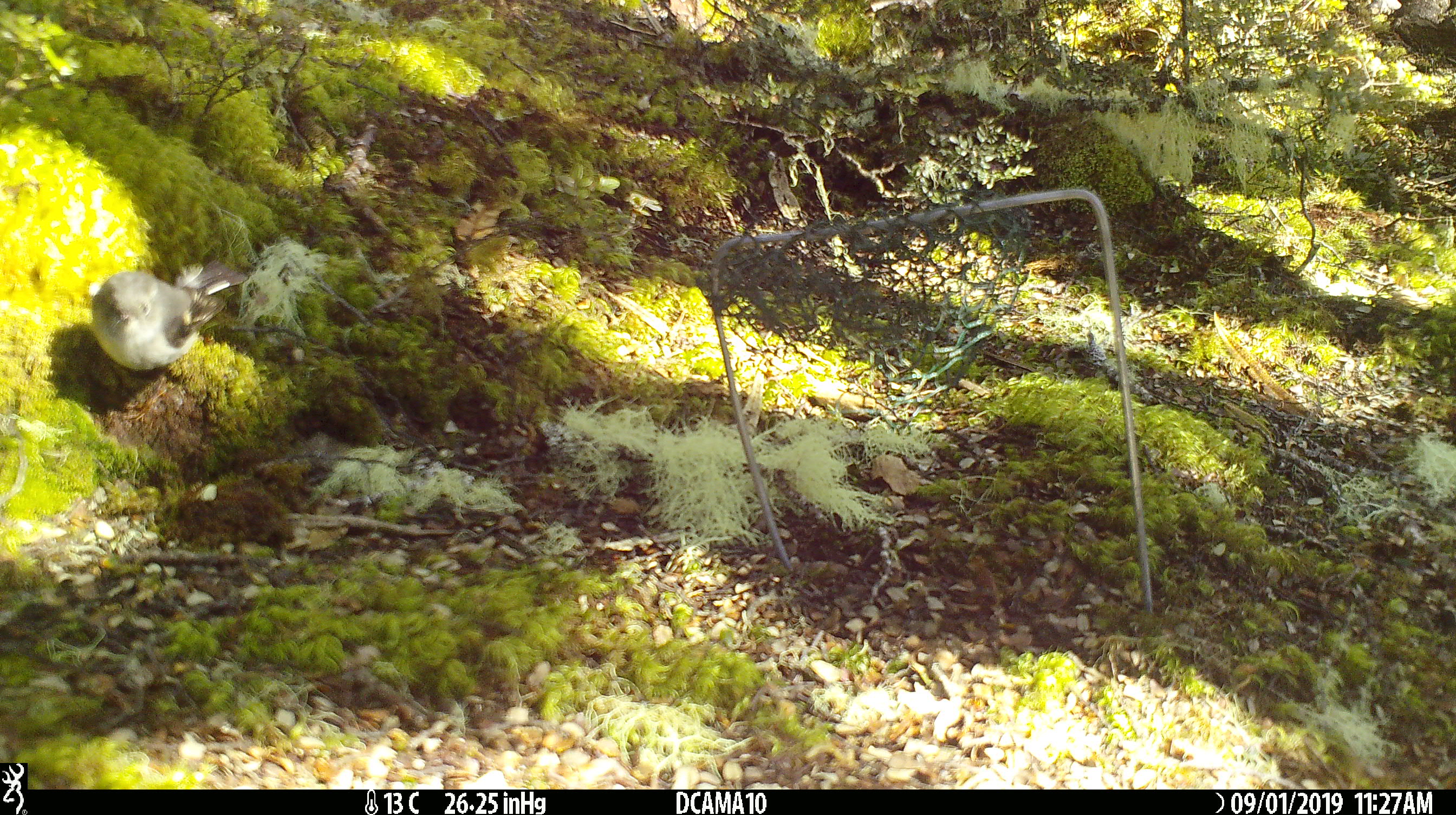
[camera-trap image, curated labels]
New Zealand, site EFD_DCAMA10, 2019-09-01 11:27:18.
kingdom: Animalia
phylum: Chordata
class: Aves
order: Passeriformes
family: Petroicidae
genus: Petroica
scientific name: Petroica macrocephala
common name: tomtit